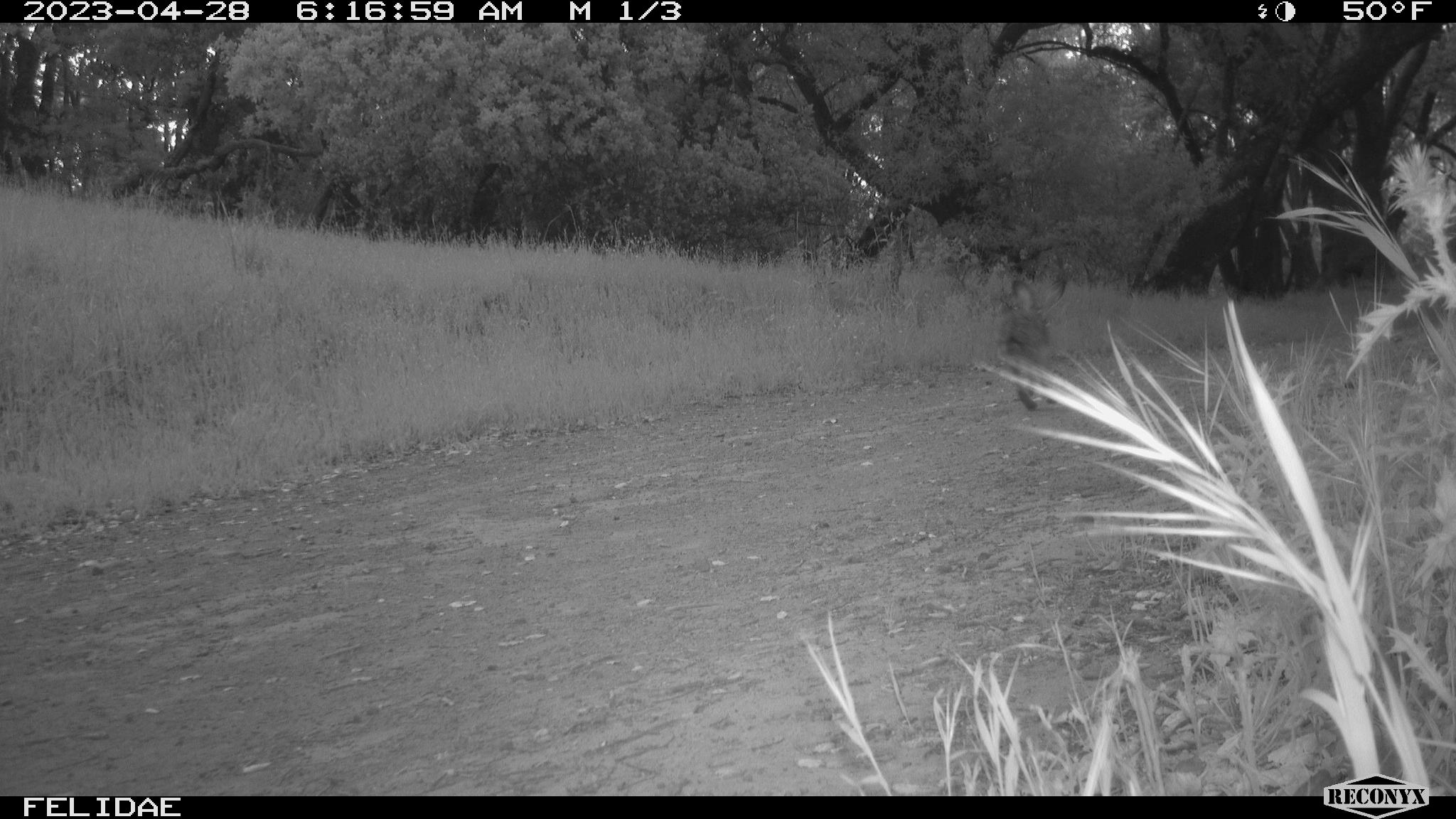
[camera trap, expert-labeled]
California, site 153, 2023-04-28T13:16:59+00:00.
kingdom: Animalia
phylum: Chordata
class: Mammalia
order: Lagomorpha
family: Leporidae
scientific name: Leporidae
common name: rabbit